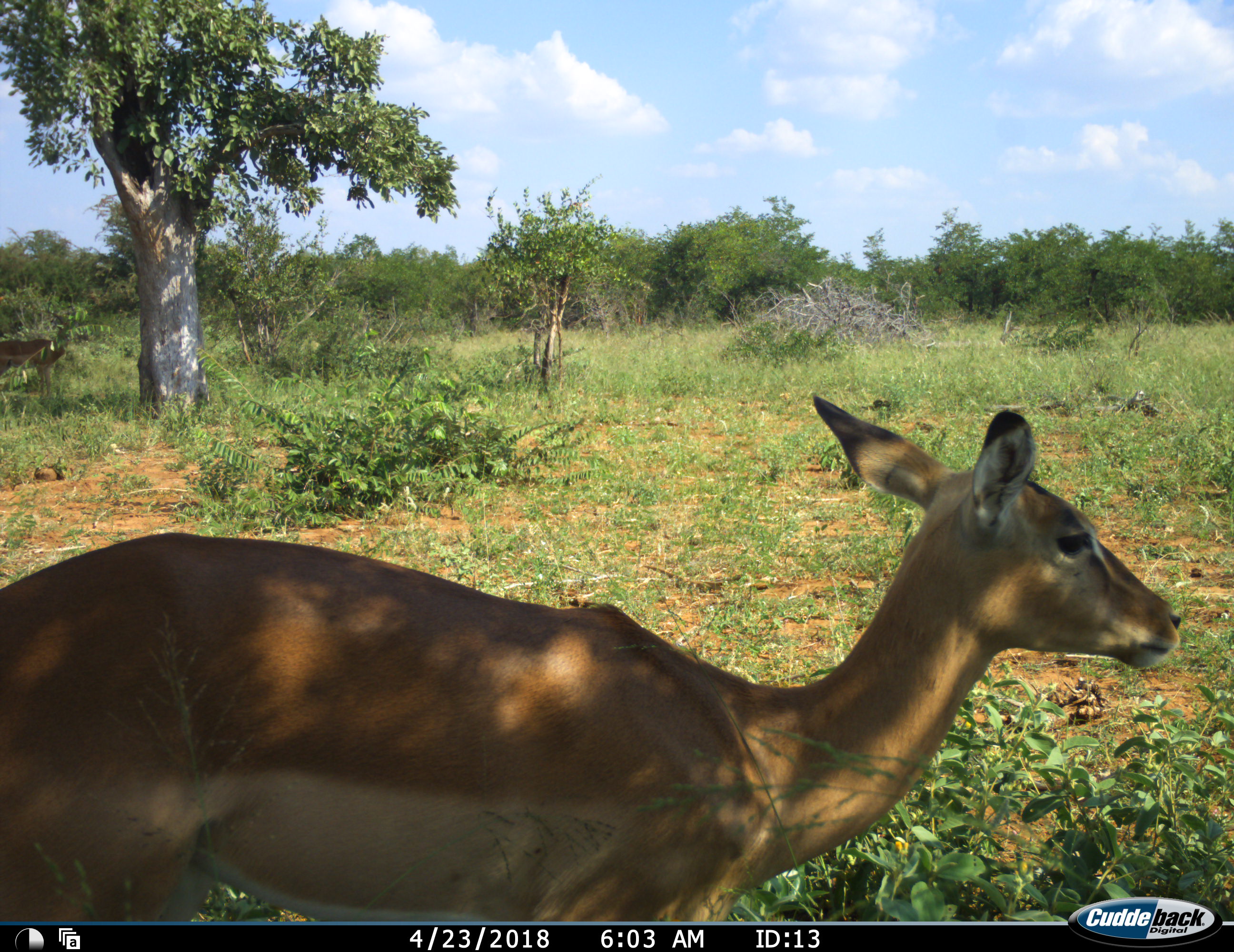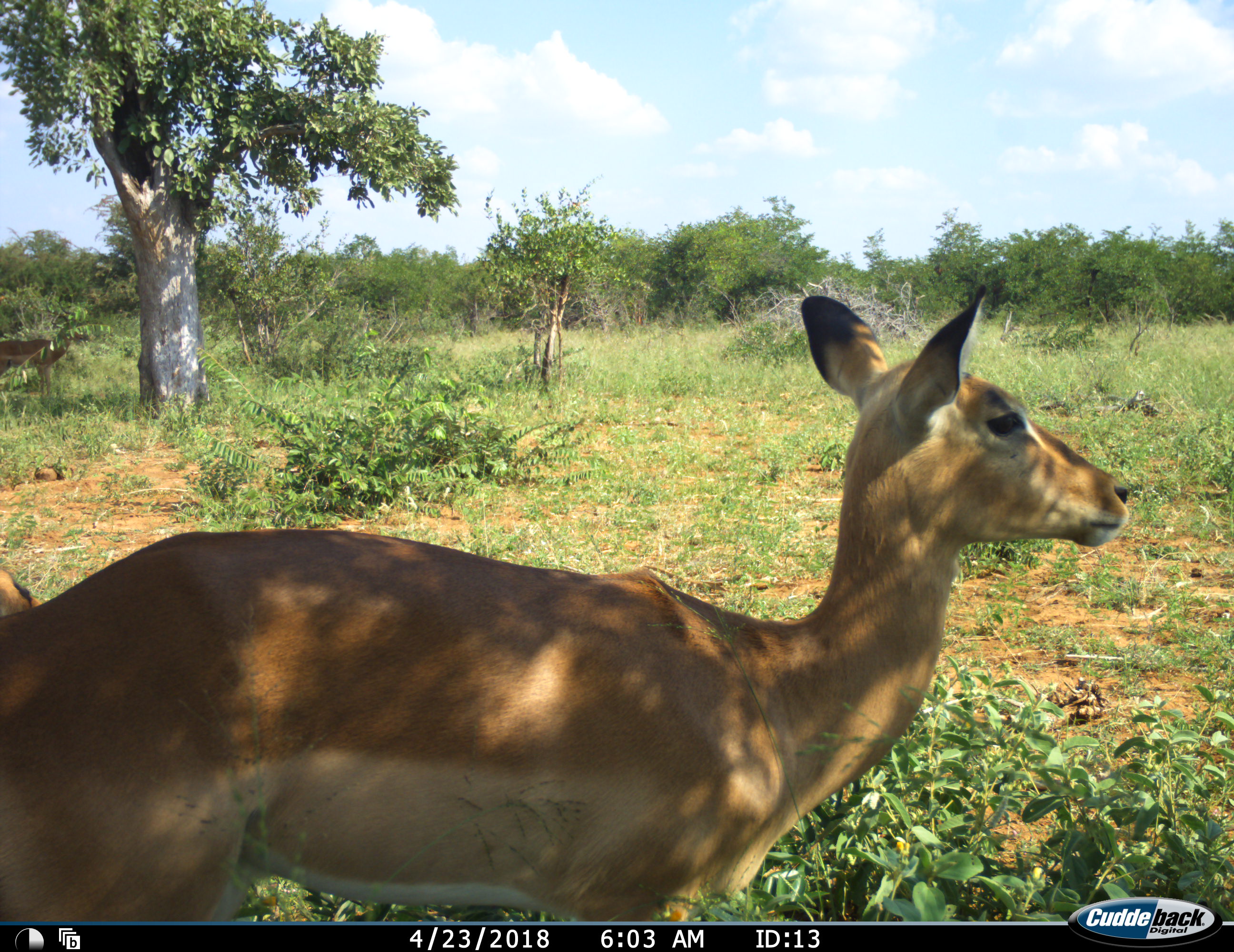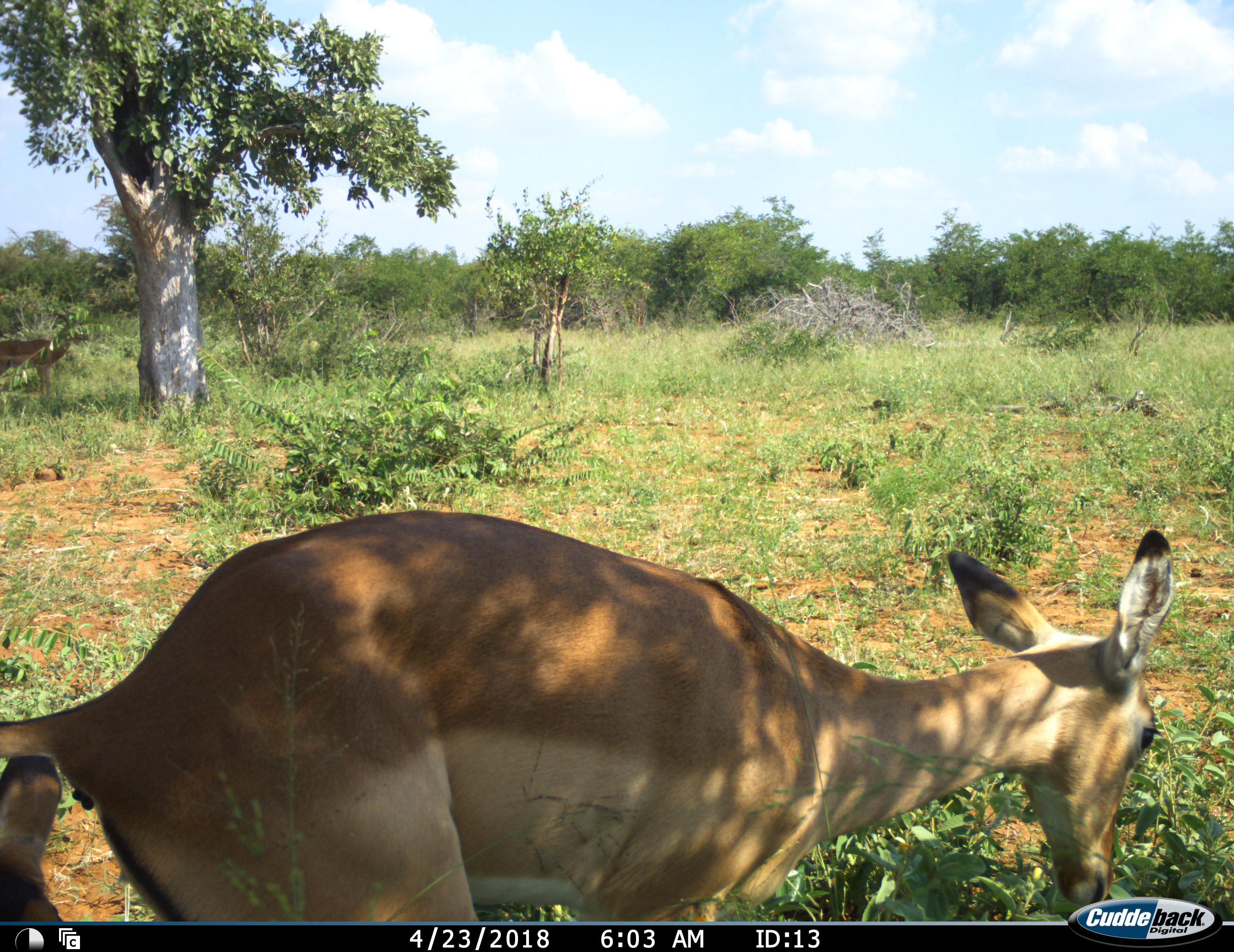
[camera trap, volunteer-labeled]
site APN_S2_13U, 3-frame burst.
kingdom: Animalia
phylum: Chordata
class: Mammalia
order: Artiodactyla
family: Bovidae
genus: Aepyceros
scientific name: Aepyceros melampus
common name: impala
Impala (Aepyceros melampus), count 2. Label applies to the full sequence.